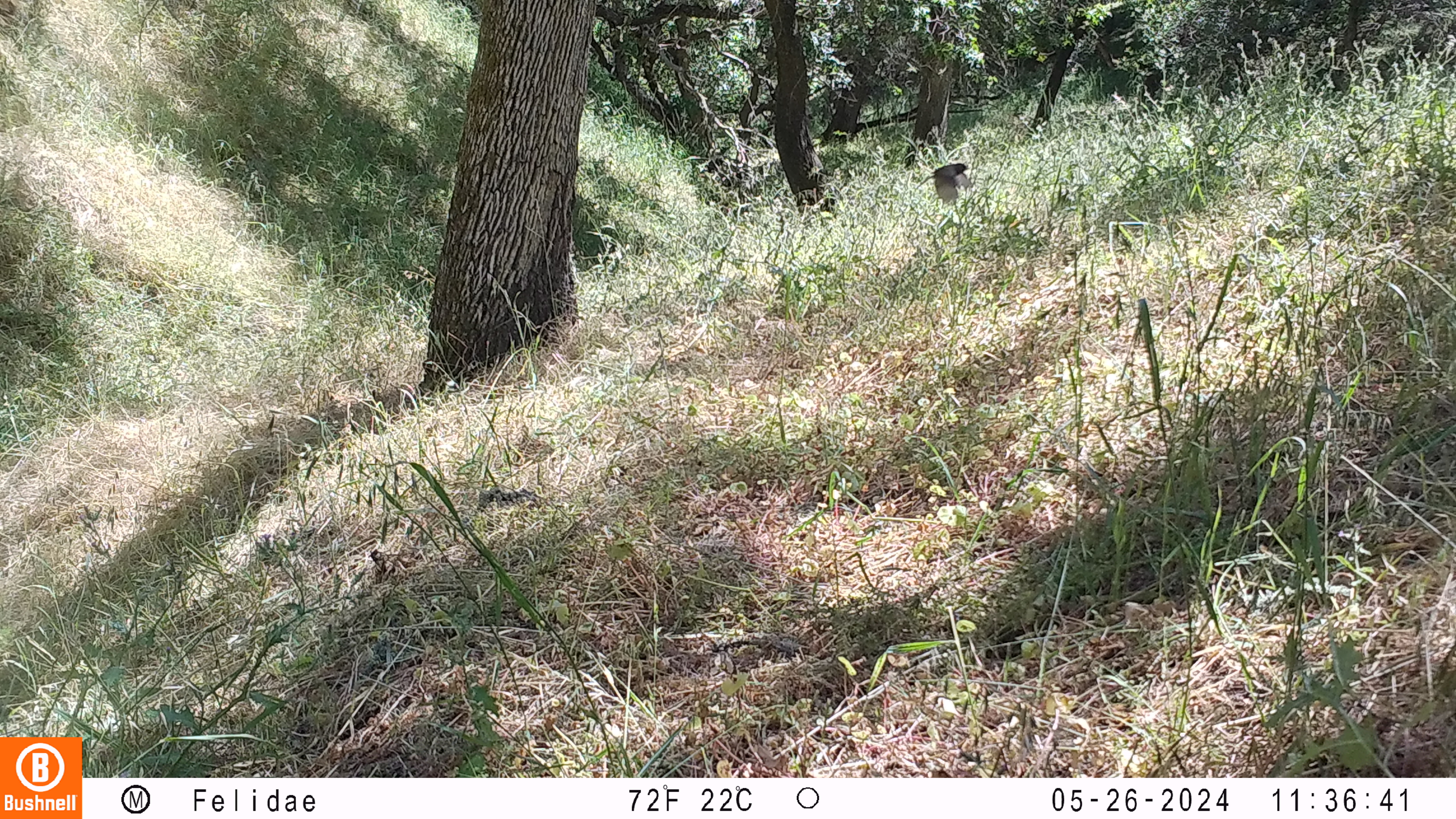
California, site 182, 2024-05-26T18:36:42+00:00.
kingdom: Animalia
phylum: Chordata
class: Aves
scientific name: Aves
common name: bird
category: unknown bird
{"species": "unknown bird (bird) (Aves)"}